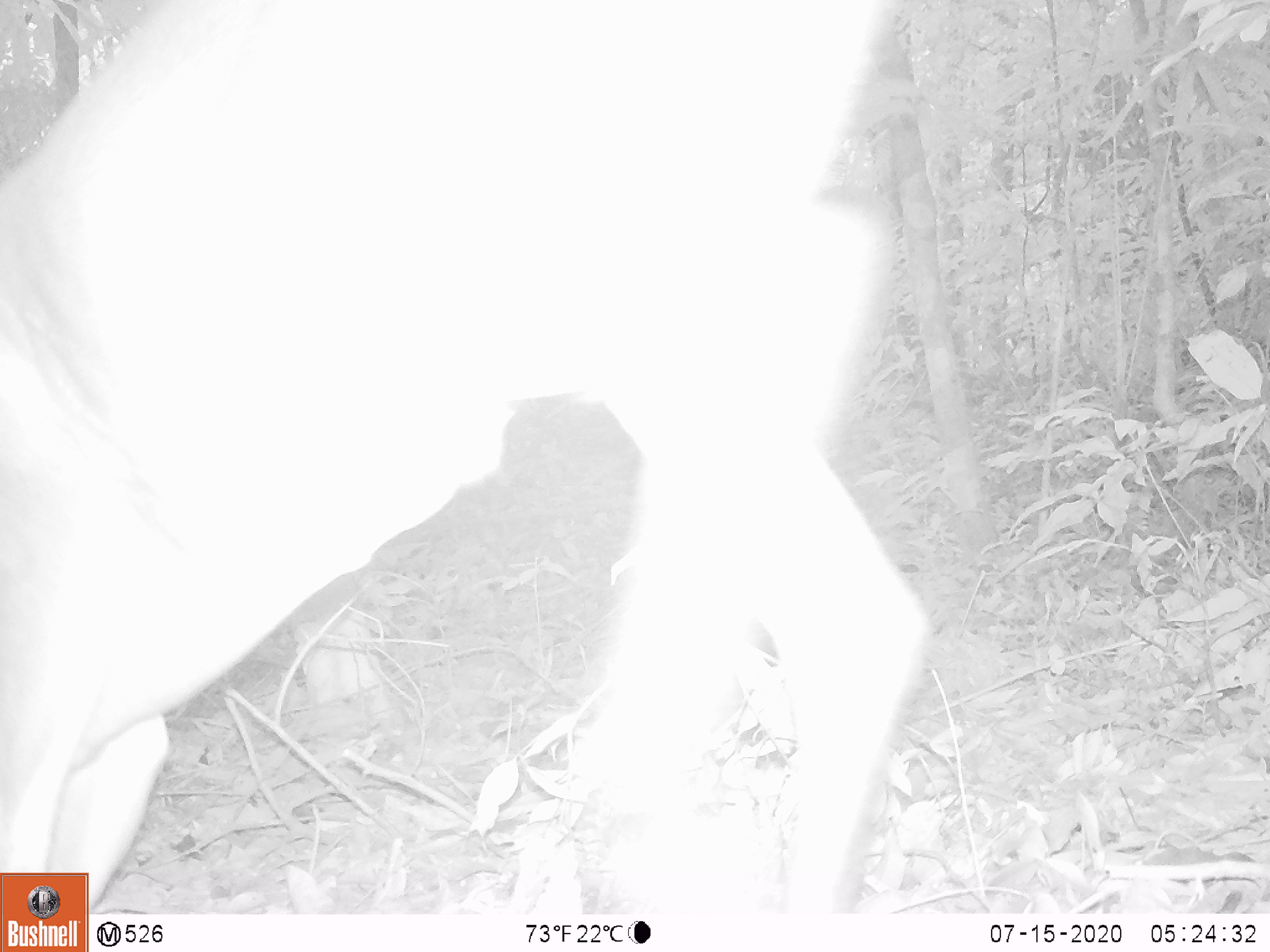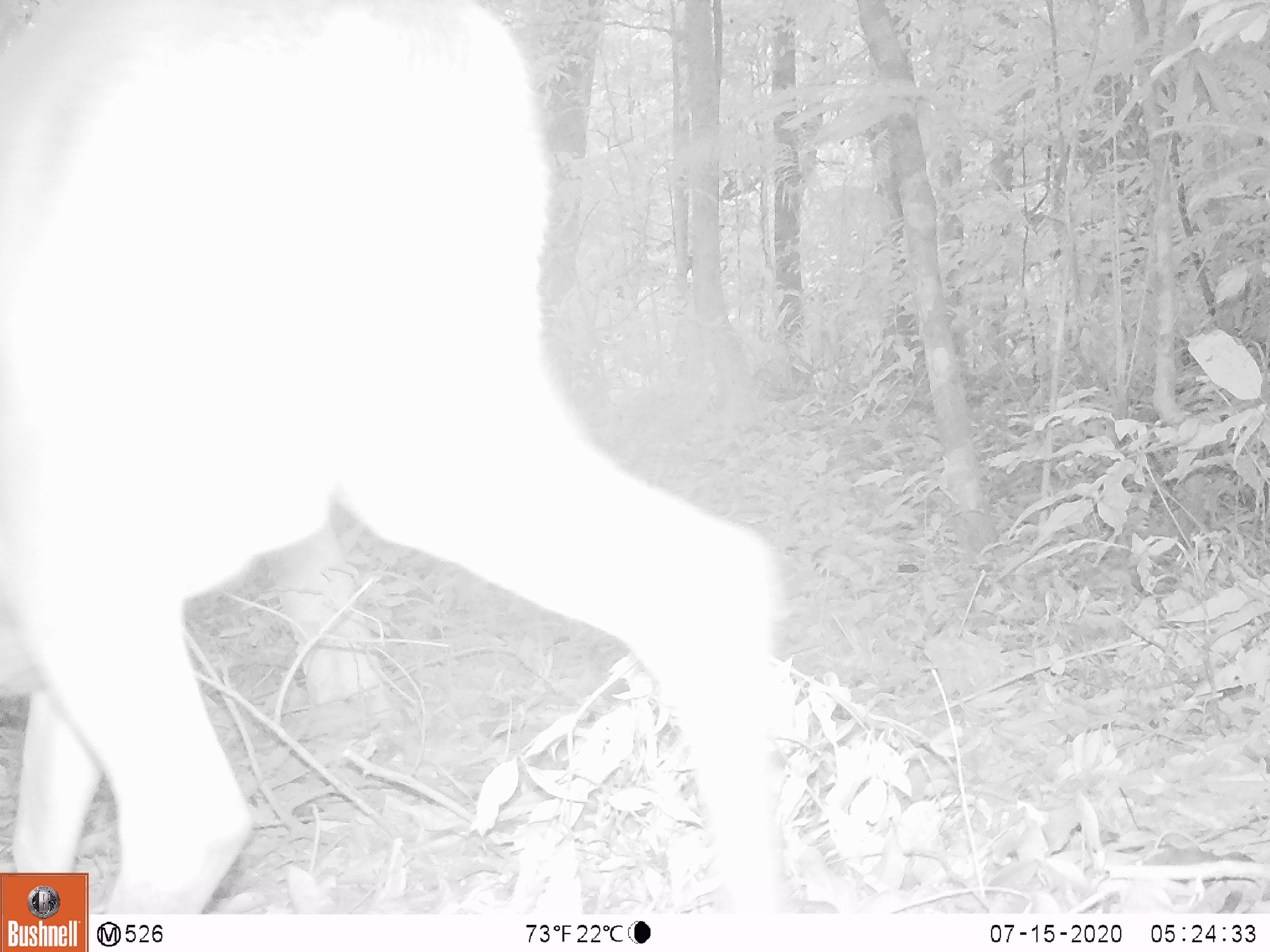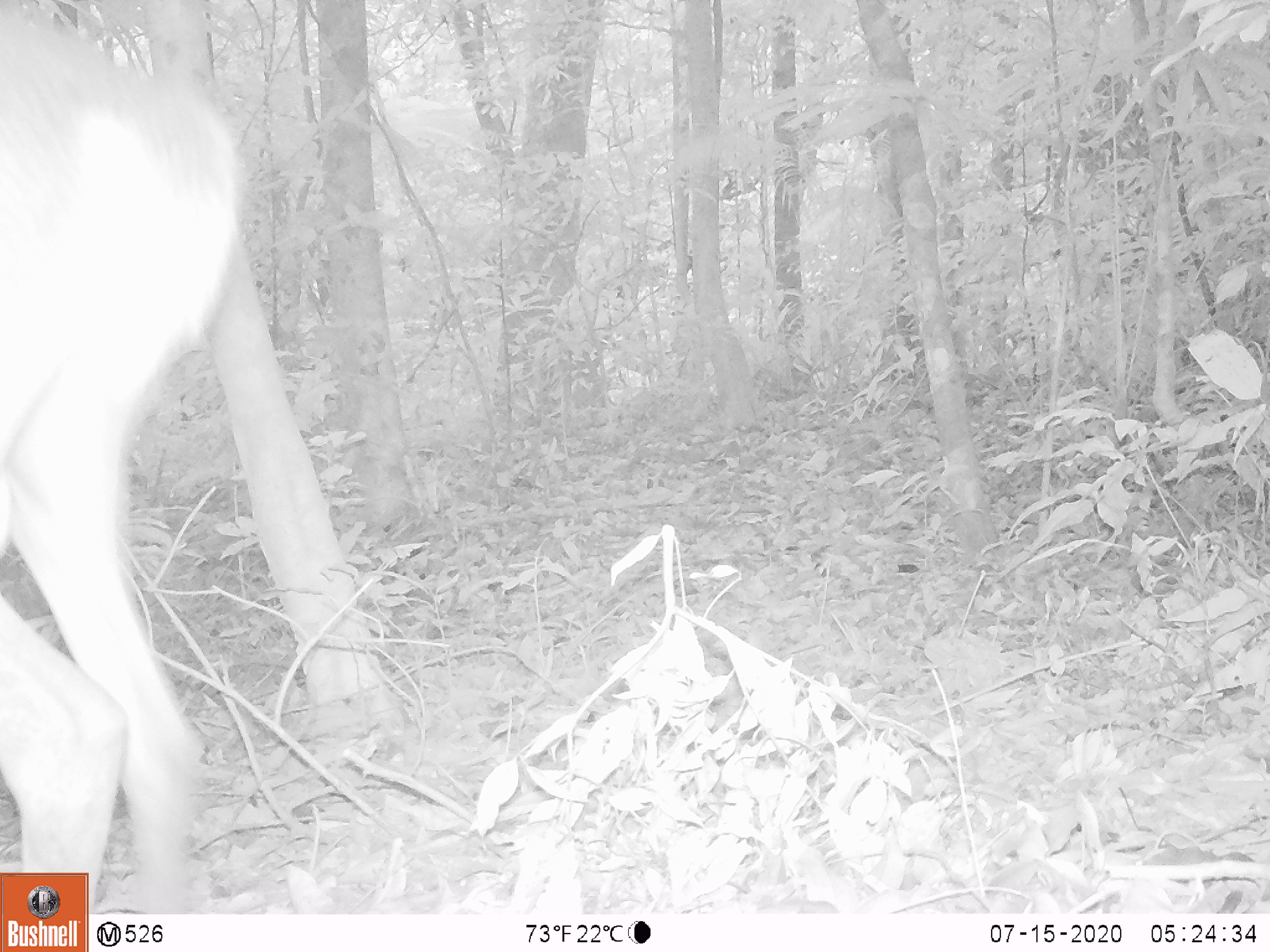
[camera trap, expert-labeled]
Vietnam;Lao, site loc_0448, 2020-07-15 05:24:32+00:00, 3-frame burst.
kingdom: Animalia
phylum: Chordata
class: Mammalia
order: Artiodactyla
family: Cervidae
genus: Muntiacus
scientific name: Muntiacus vuquangensis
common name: large-antlered muntjac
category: large antlered muntjac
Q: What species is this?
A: Large antlered muntjac (large-antlered muntjac) (Muntiacus vuquangensis).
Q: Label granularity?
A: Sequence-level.